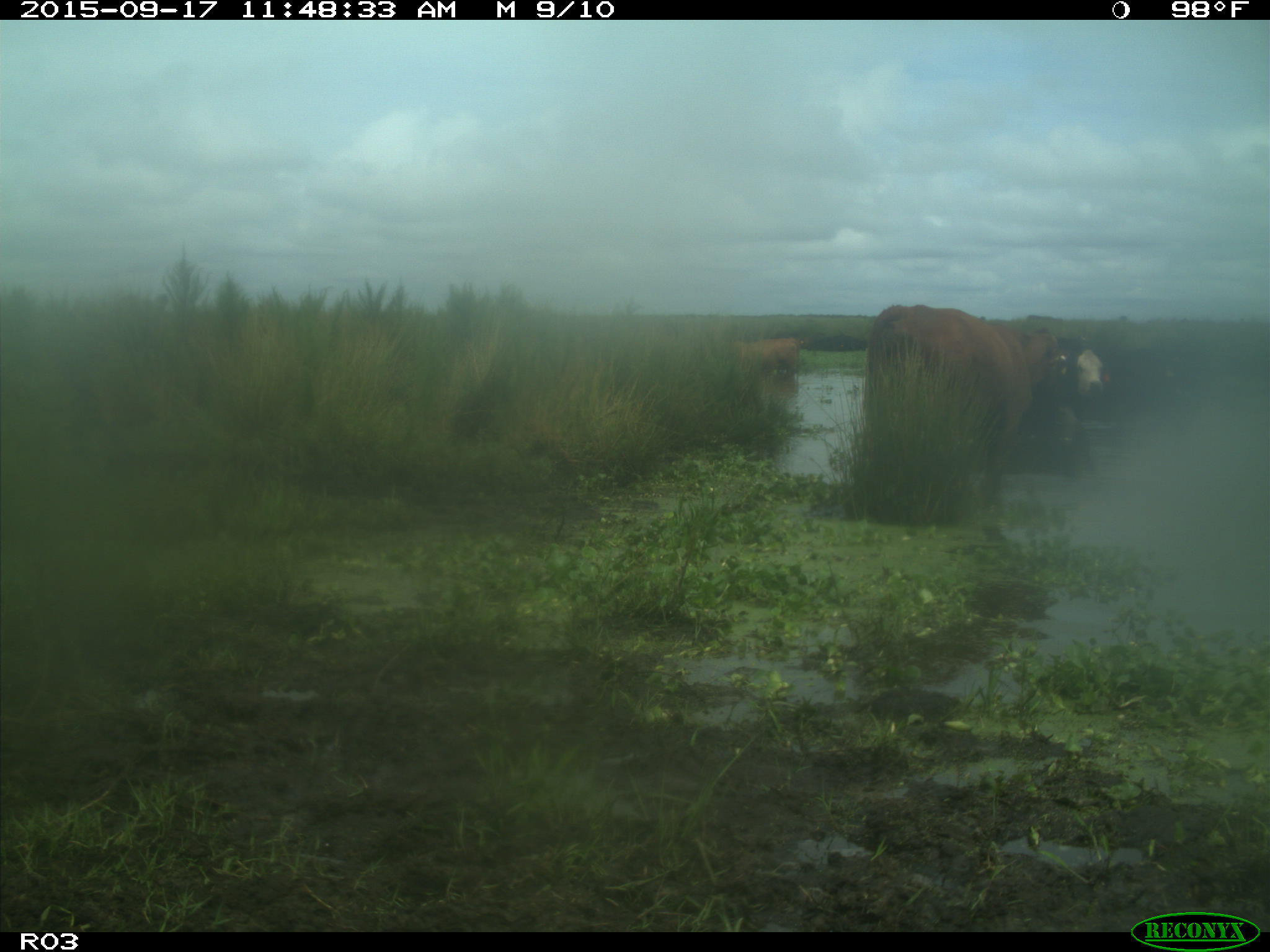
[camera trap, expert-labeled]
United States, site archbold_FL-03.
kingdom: Animalia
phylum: Chordata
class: Mammalia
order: Artiodactyla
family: Bovidae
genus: Bos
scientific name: Bos taurus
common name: domestic cow